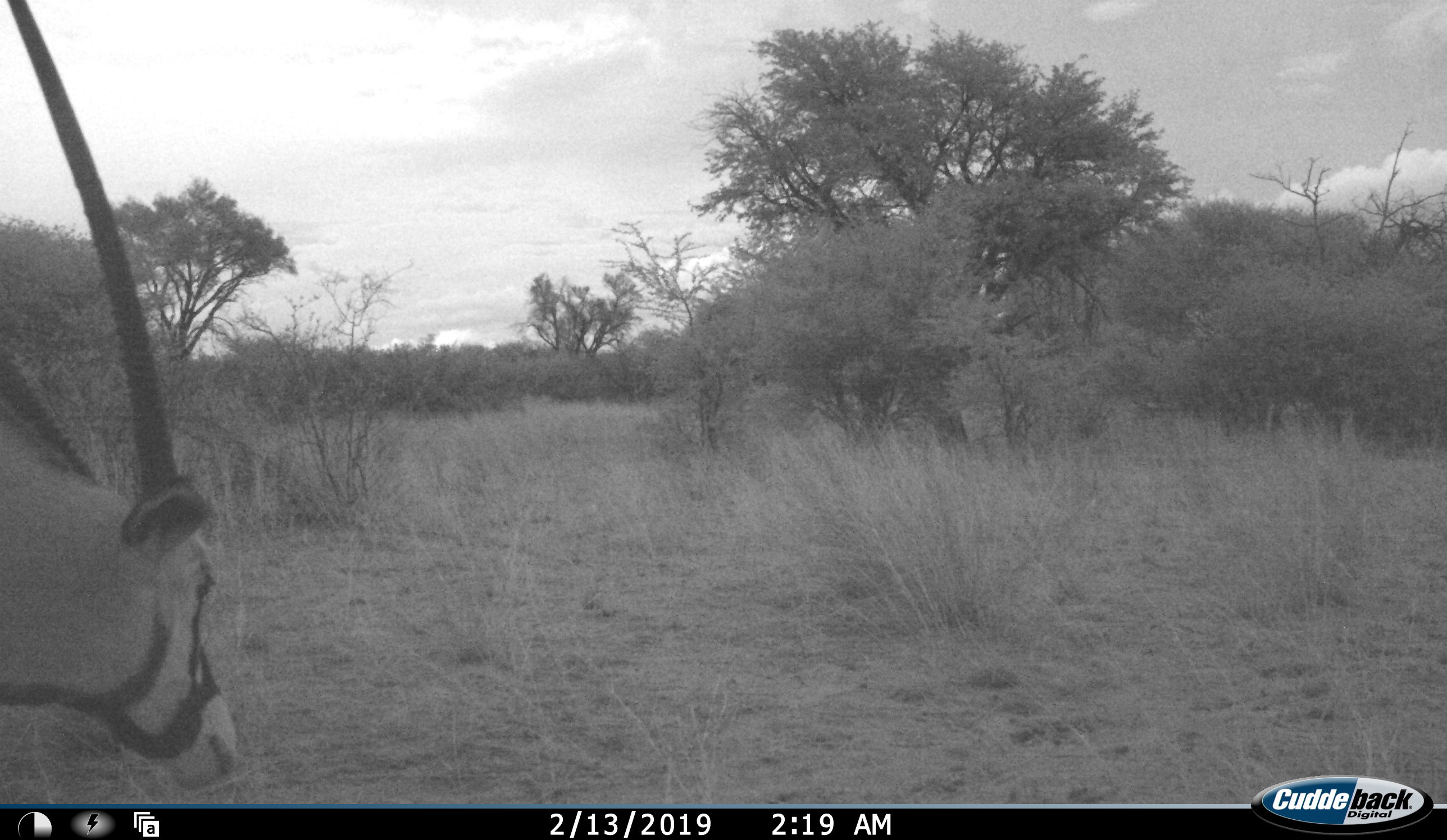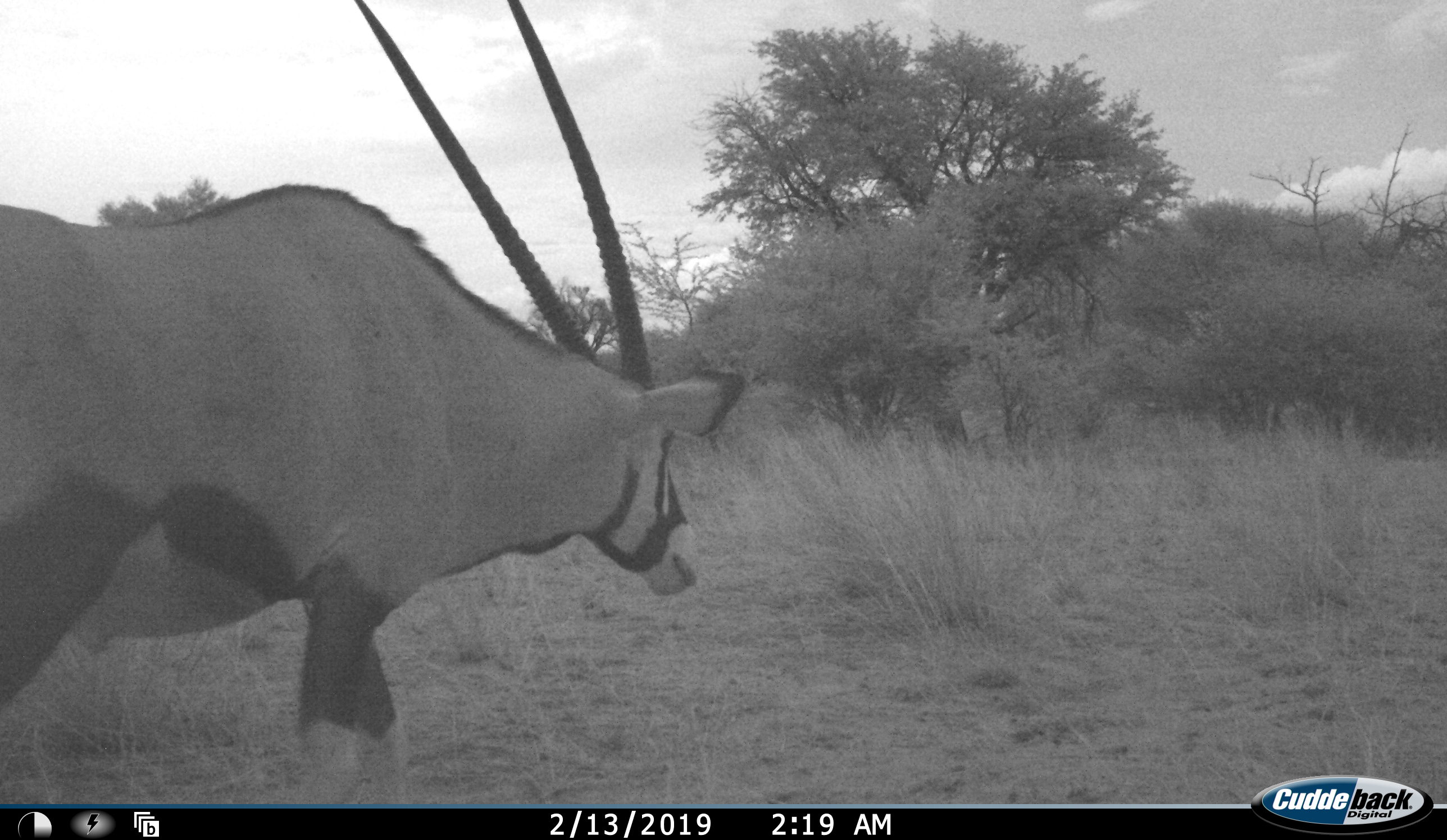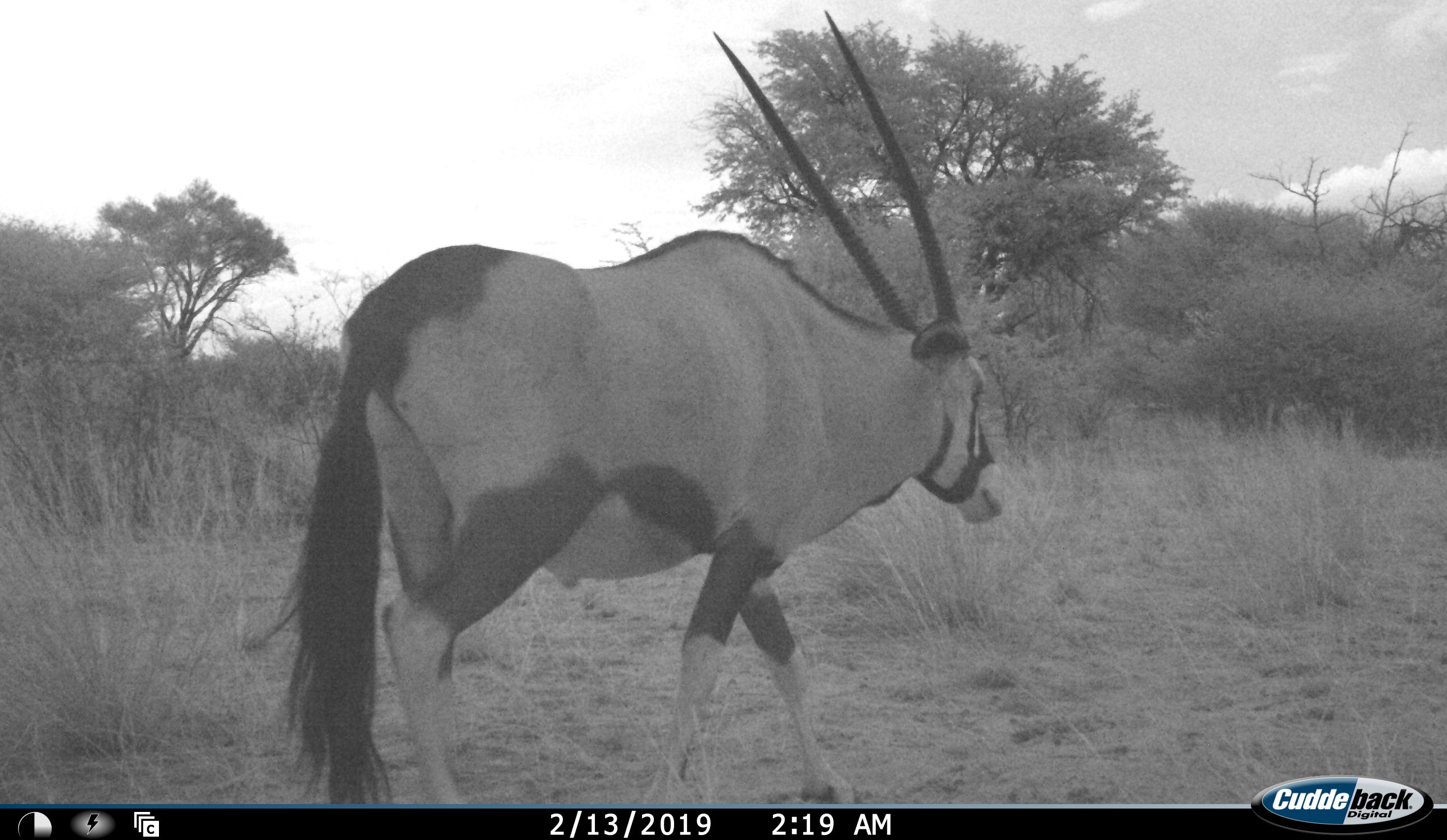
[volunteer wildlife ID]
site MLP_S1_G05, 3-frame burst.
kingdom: Animalia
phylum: Chordata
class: Mammalia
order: Artiodactyla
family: Bovidae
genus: Oryx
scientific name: Oryx gazella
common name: gemsbok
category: oryx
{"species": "oryx (gemsbok) (Oryx gazella)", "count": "1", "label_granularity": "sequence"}